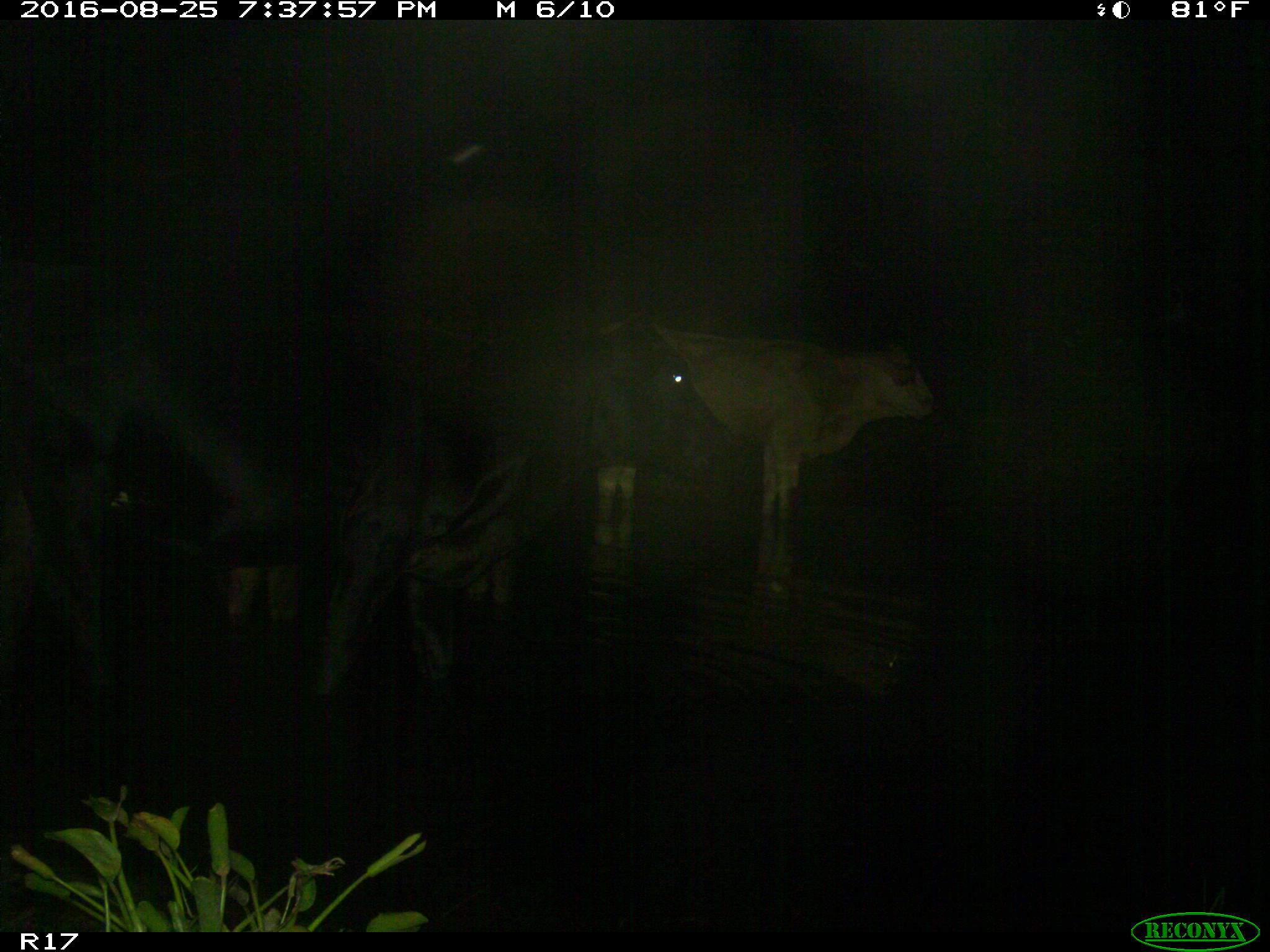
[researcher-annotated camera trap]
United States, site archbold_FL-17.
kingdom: Animalia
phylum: Chordata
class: Mammalia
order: Artiodactyla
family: Bovidae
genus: Bos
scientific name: Bos taurus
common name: domestic cow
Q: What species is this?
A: Bos taurus (domestic cow).